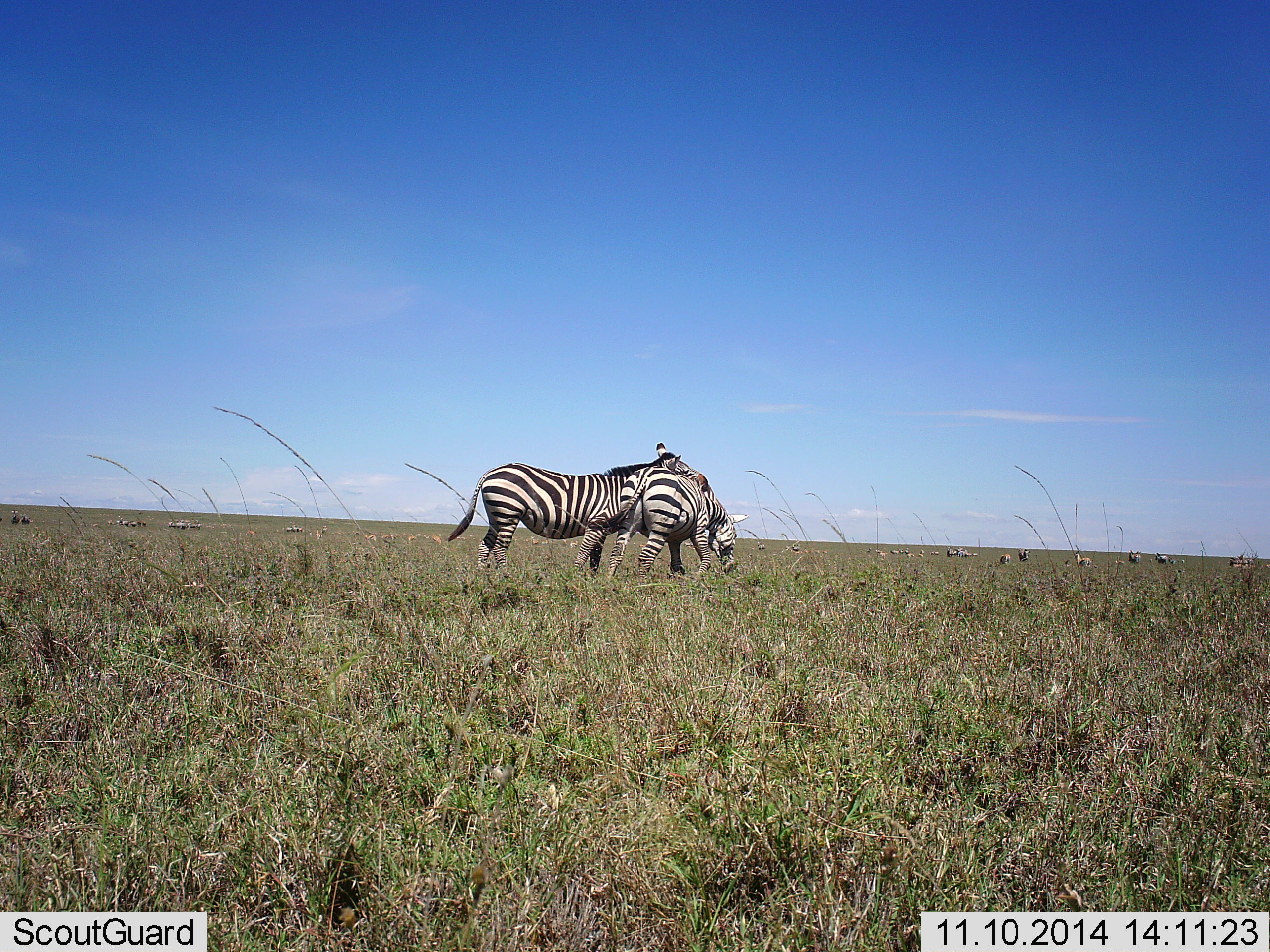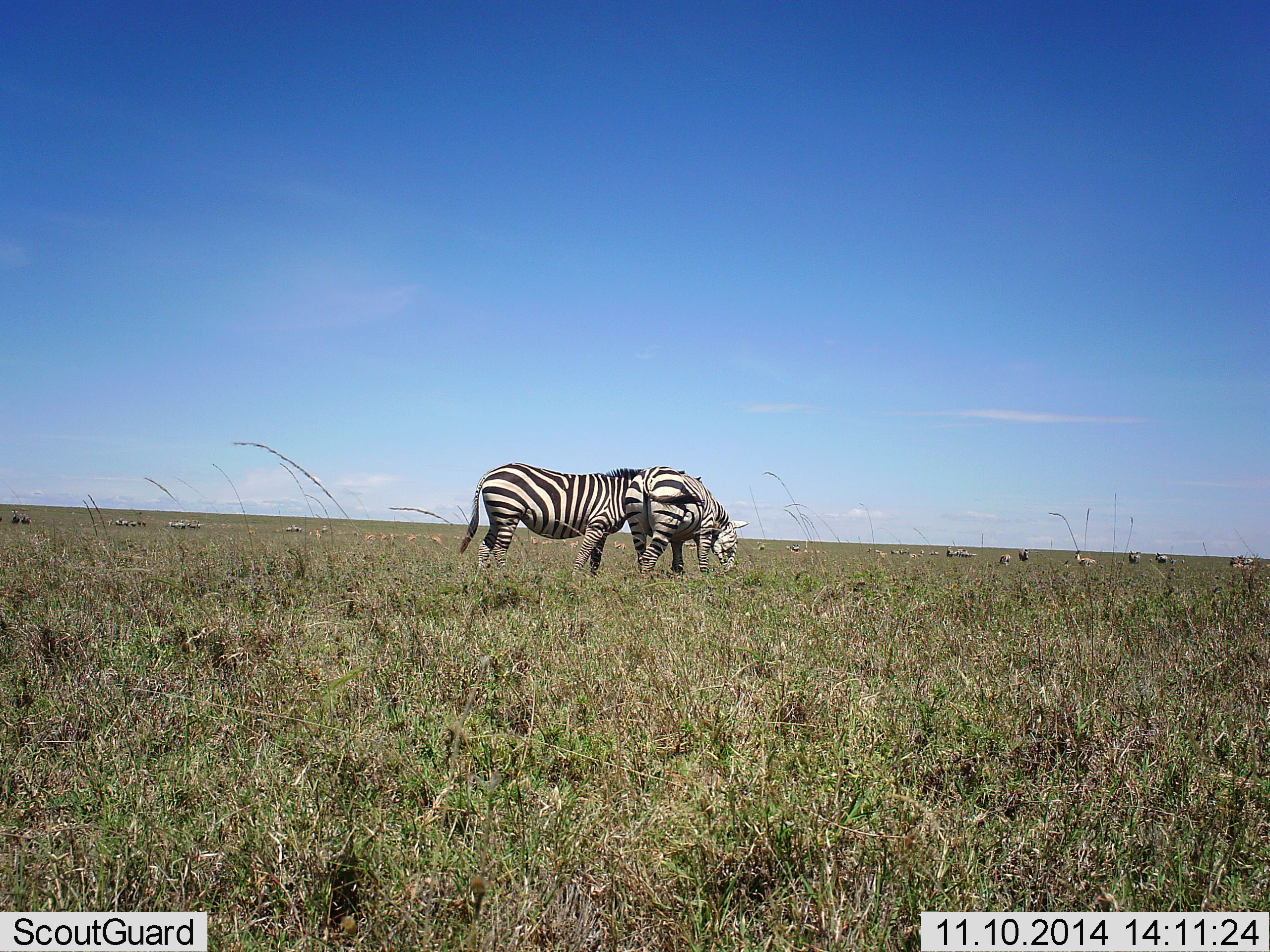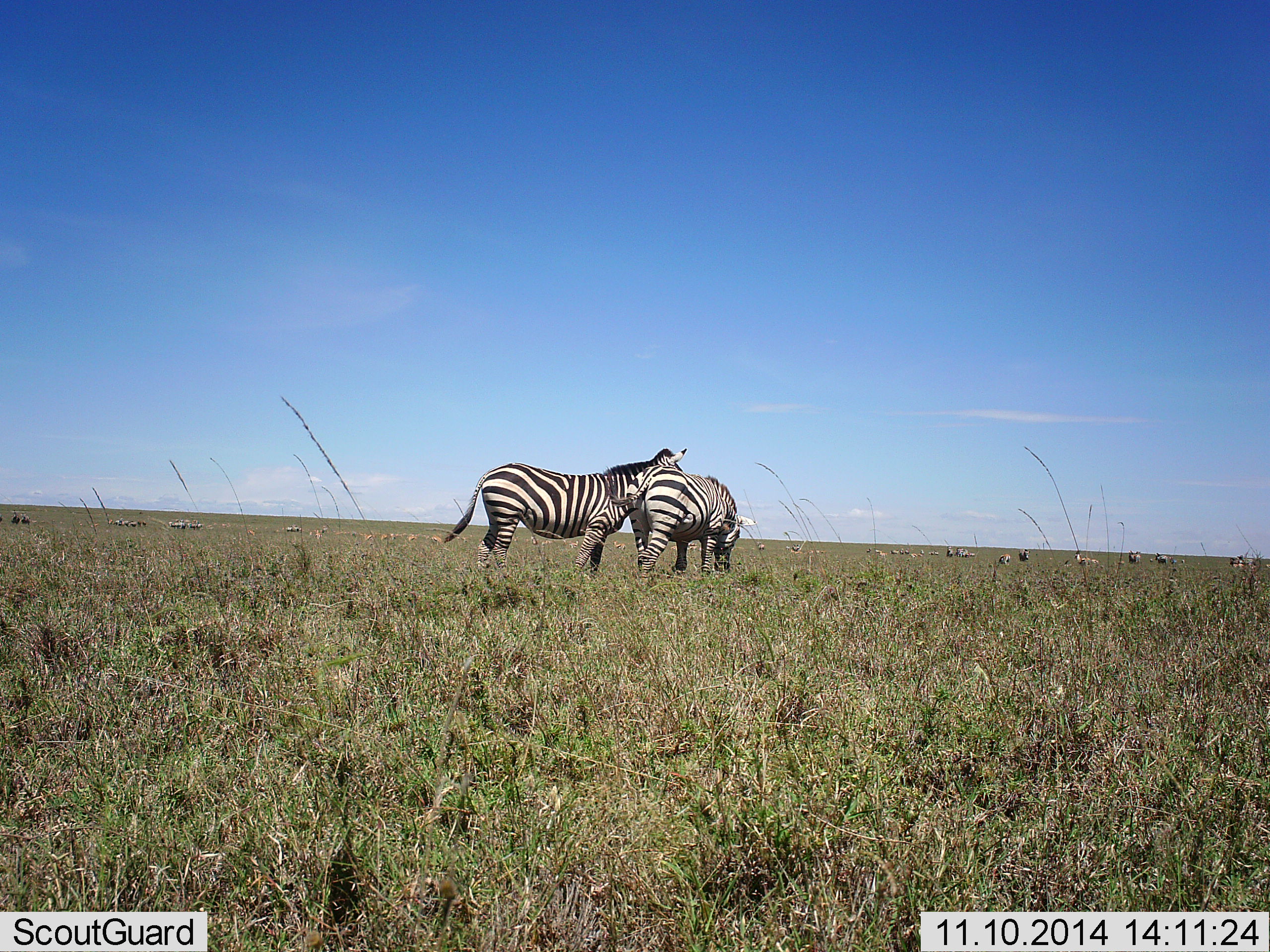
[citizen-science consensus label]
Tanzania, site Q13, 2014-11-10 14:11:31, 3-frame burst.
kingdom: Animalia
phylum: Chordata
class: Mammalia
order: Perissodactyla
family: Equidae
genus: Equus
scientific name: Equus quagga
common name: plains zebra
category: zebra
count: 2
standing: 70%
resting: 0%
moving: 30%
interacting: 20%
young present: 0%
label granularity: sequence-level